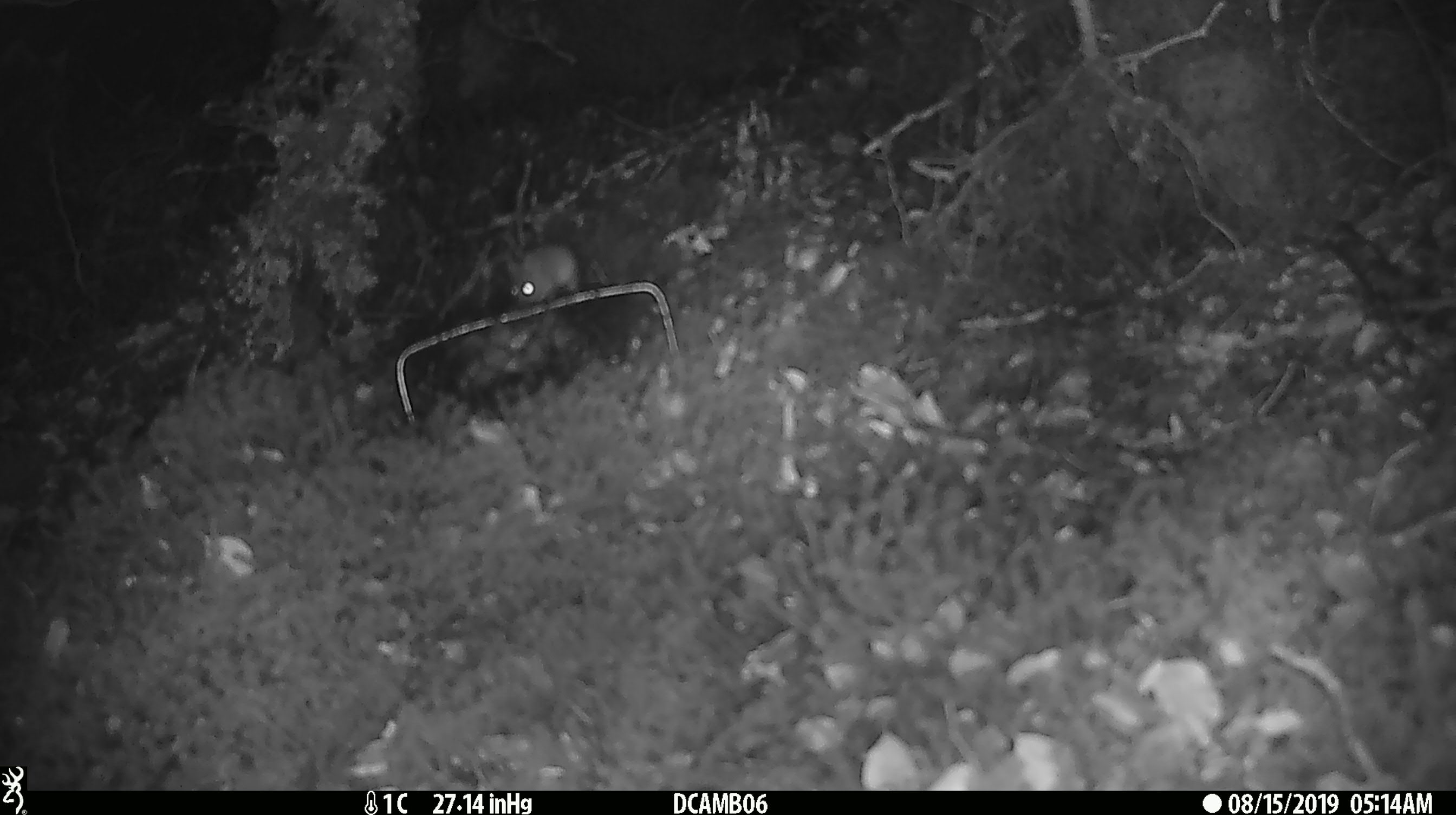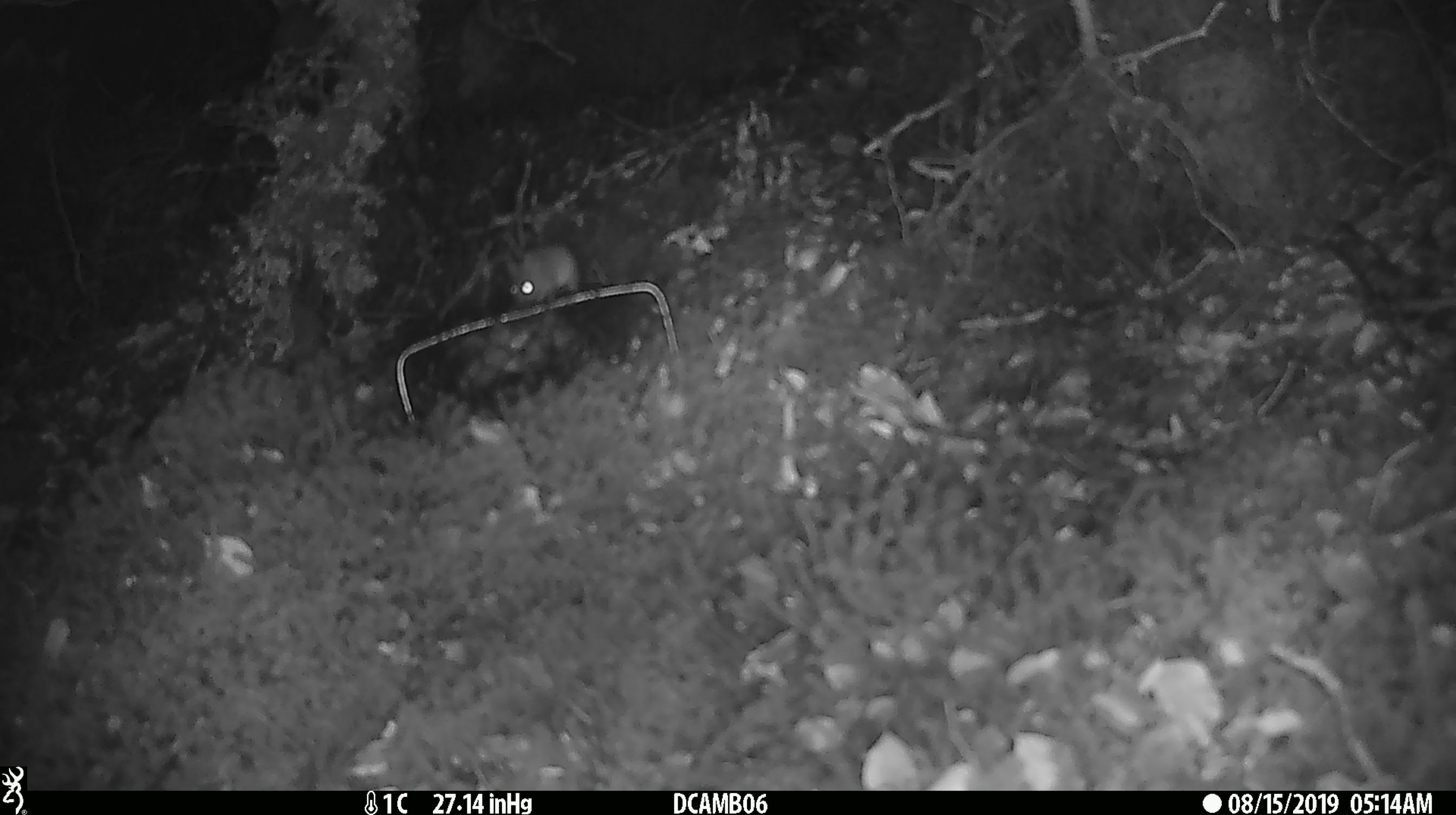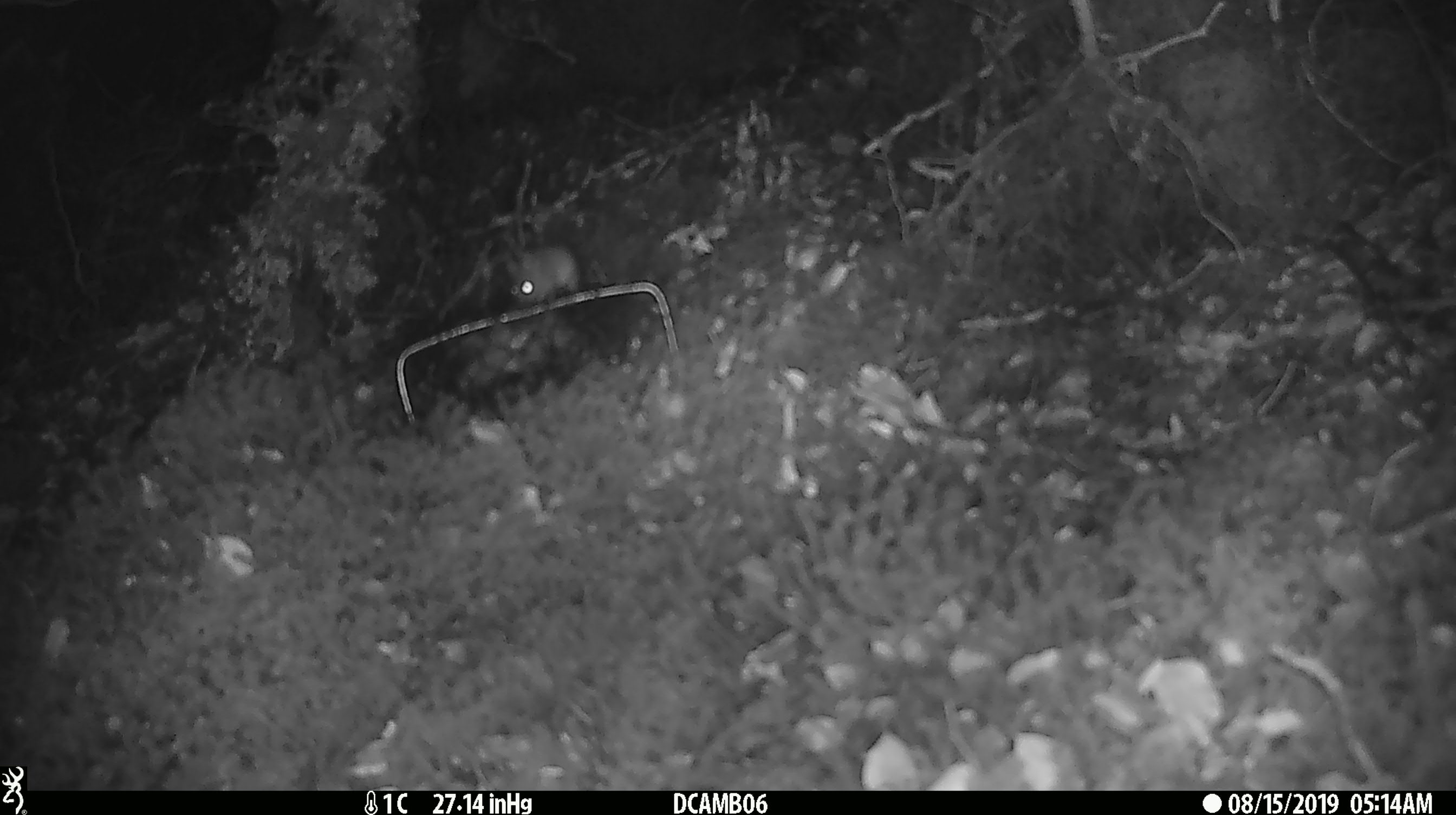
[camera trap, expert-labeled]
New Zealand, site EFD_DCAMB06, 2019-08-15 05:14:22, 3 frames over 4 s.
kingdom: Animalia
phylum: Chordata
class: Mammalia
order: Rodentia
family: Muridae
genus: Mus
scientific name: Mus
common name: mouse